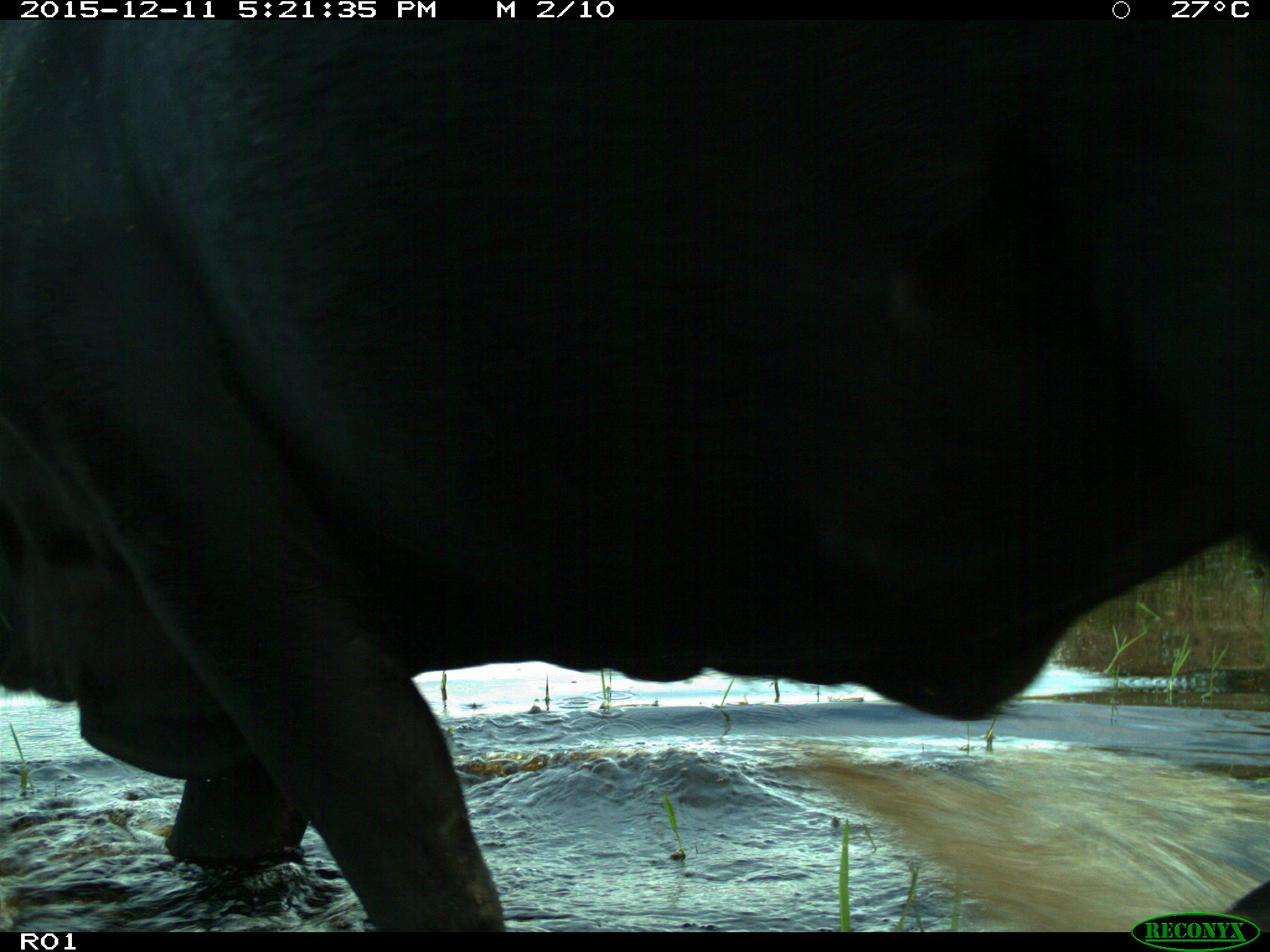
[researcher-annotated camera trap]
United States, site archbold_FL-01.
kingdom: Animalia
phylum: Chordata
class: Mammalia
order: Artiodactyla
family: Bovidae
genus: Bos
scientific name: Bos taurus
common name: domestic cow